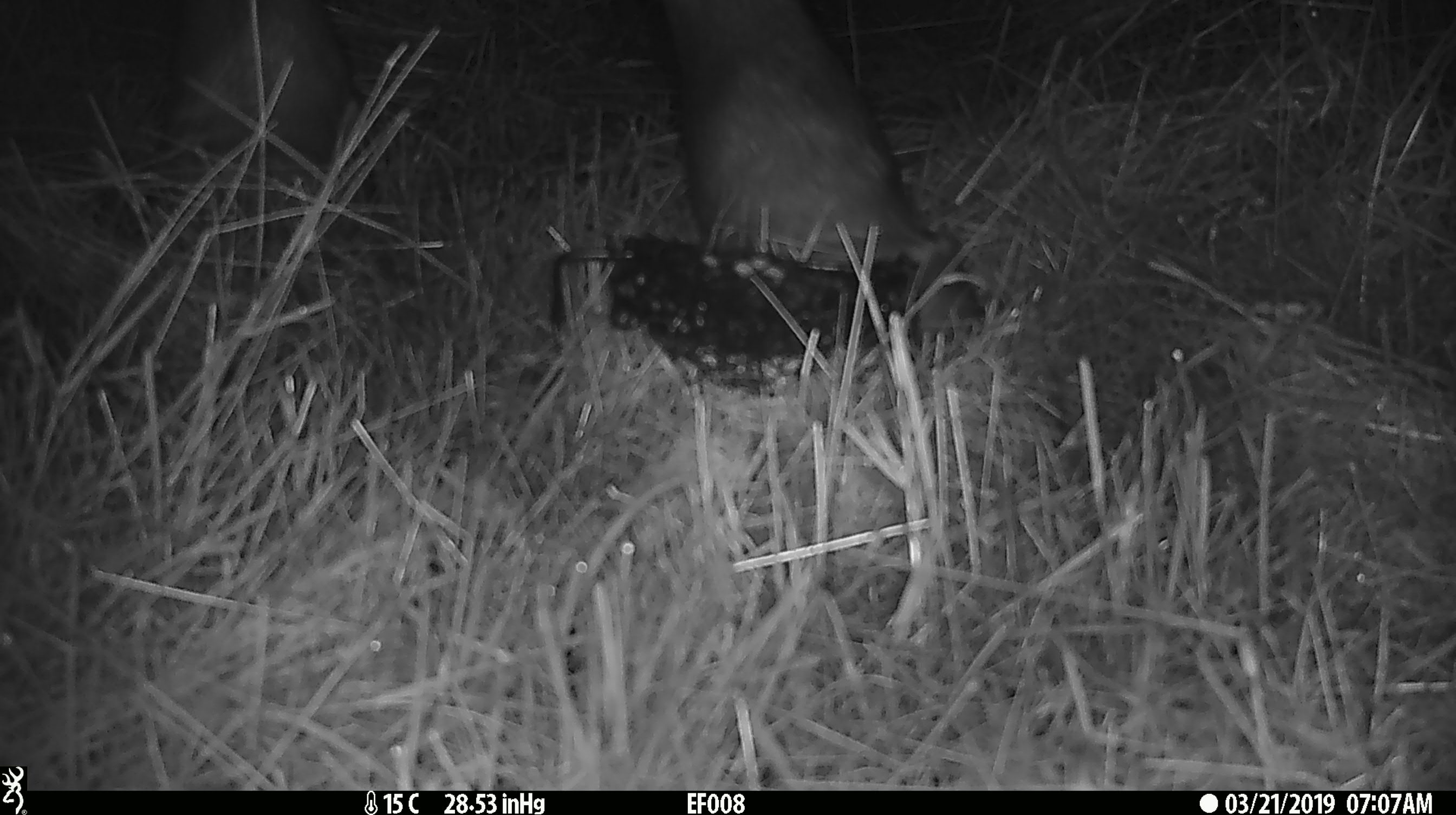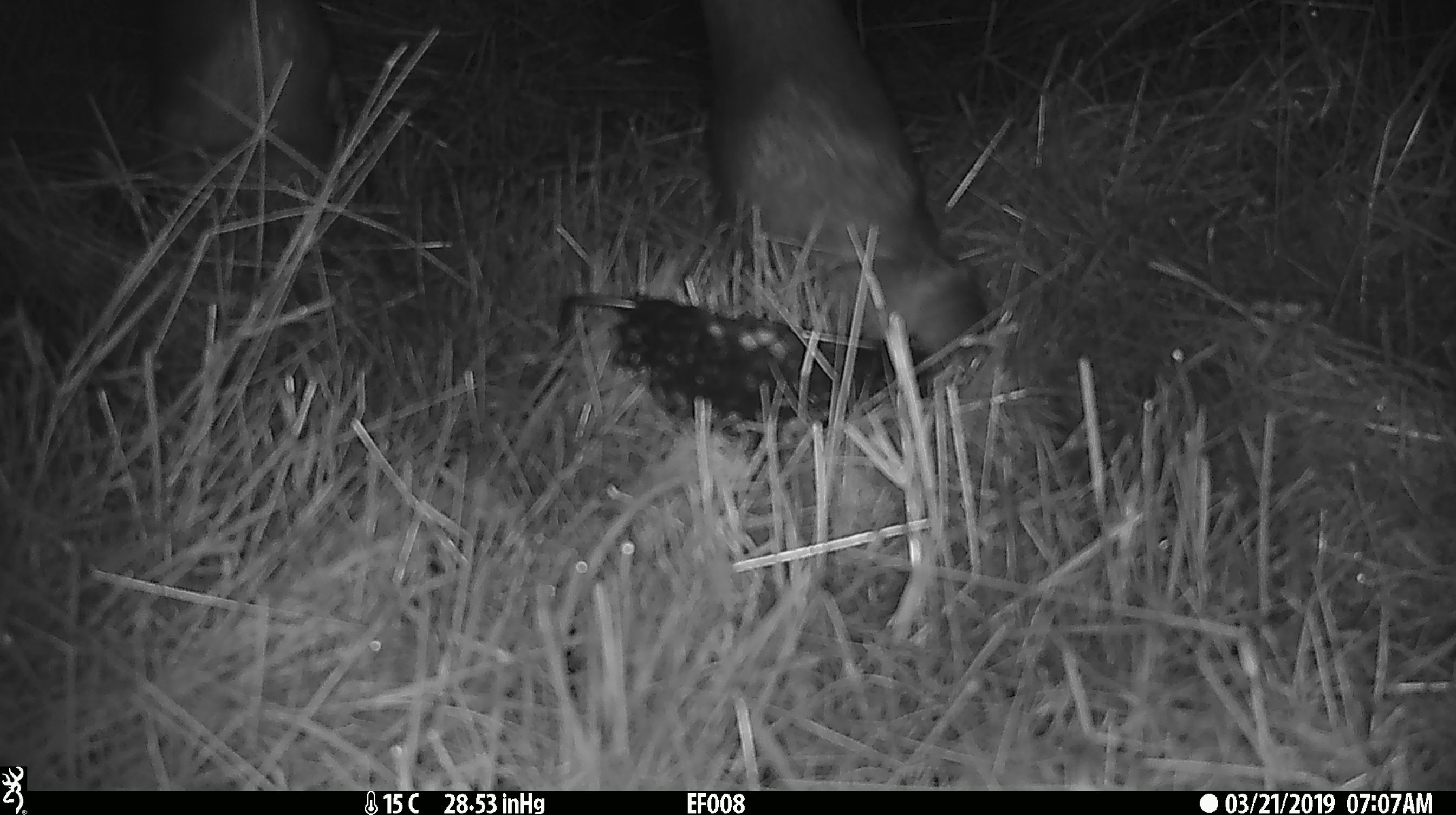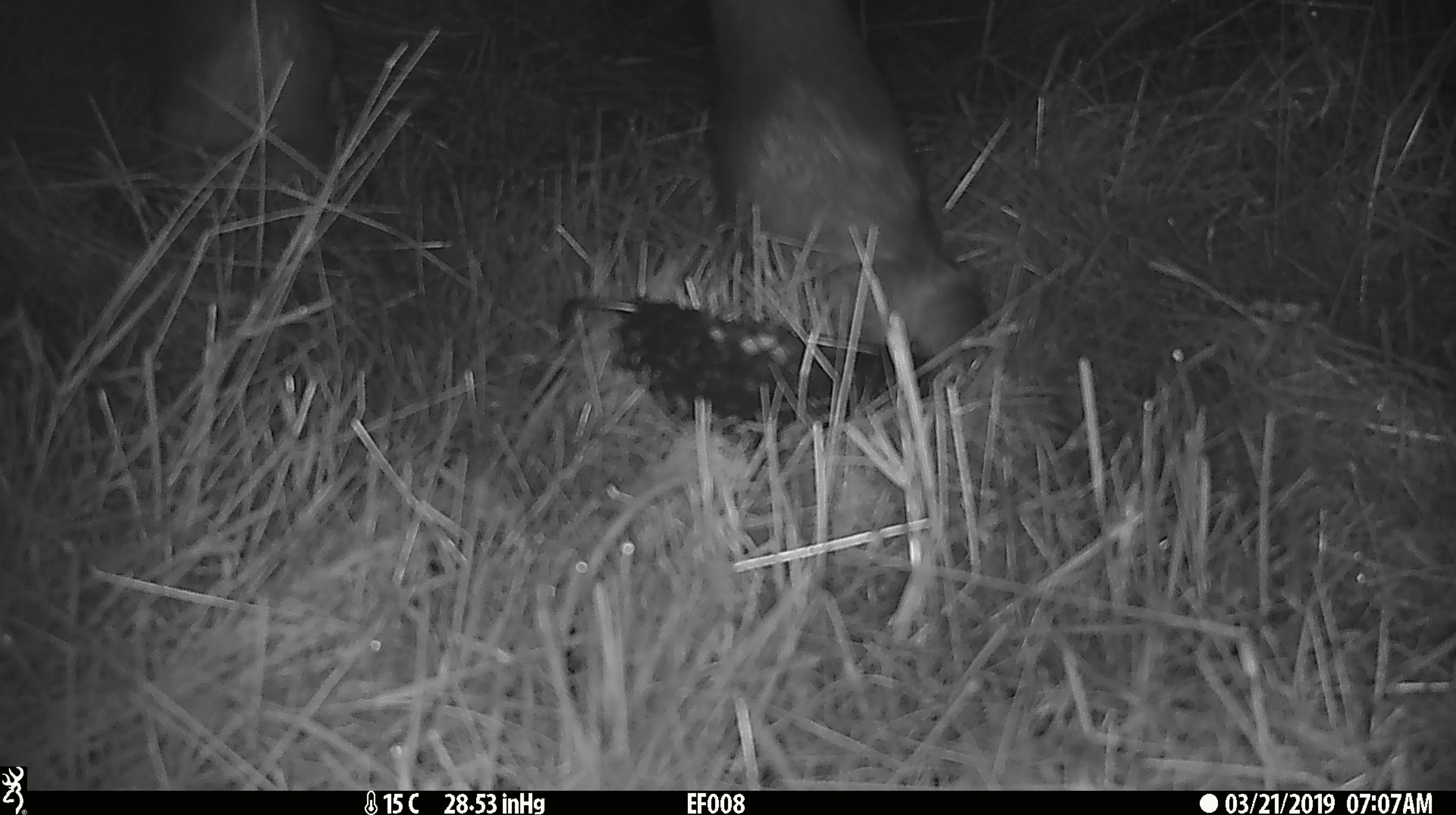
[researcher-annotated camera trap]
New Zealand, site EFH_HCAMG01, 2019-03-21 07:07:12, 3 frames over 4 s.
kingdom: Animalia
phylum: Chordata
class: Mammalia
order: Artiodactyla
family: Bovidae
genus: Bos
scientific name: Bos taurus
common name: domestic cow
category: cow